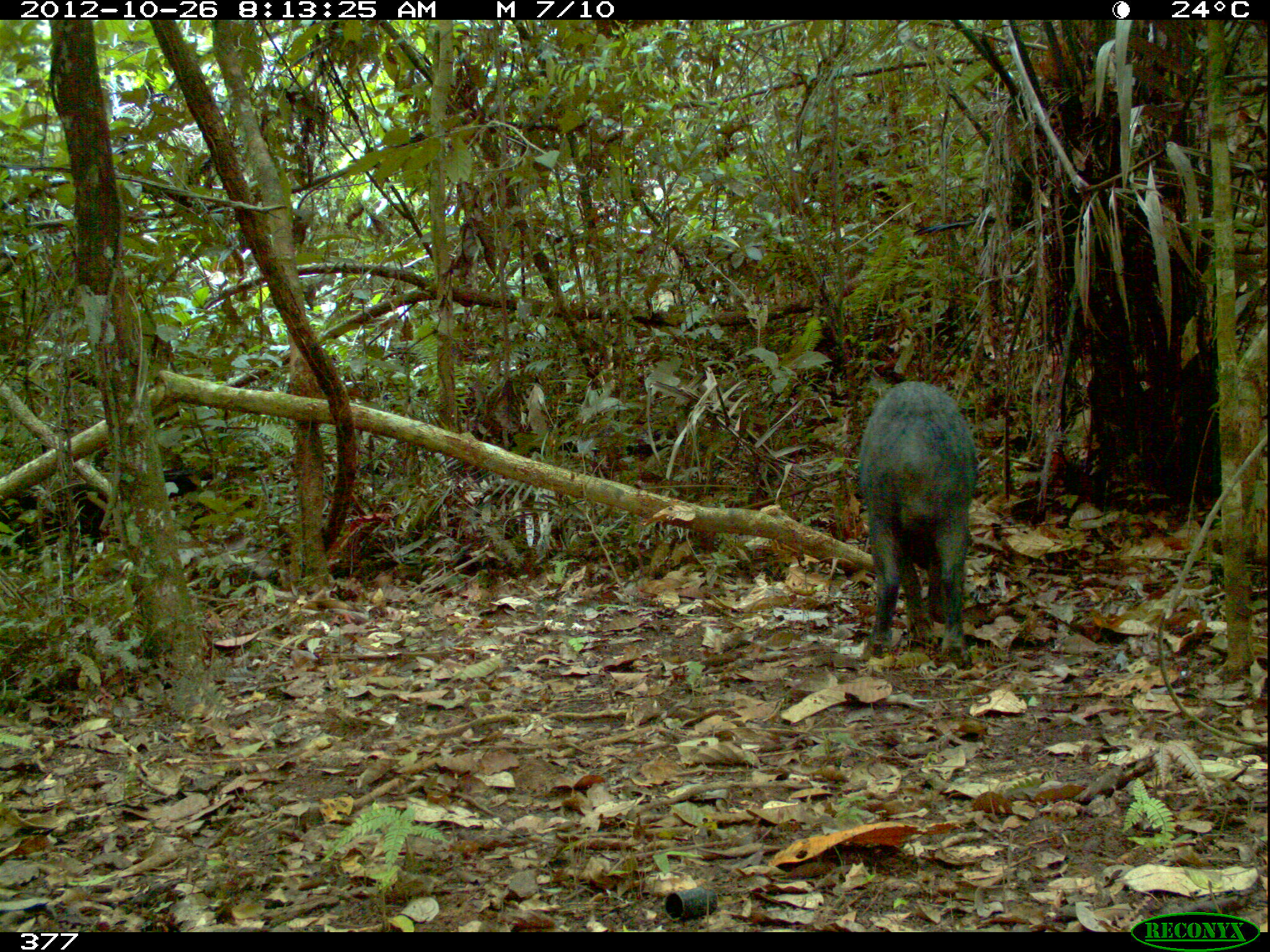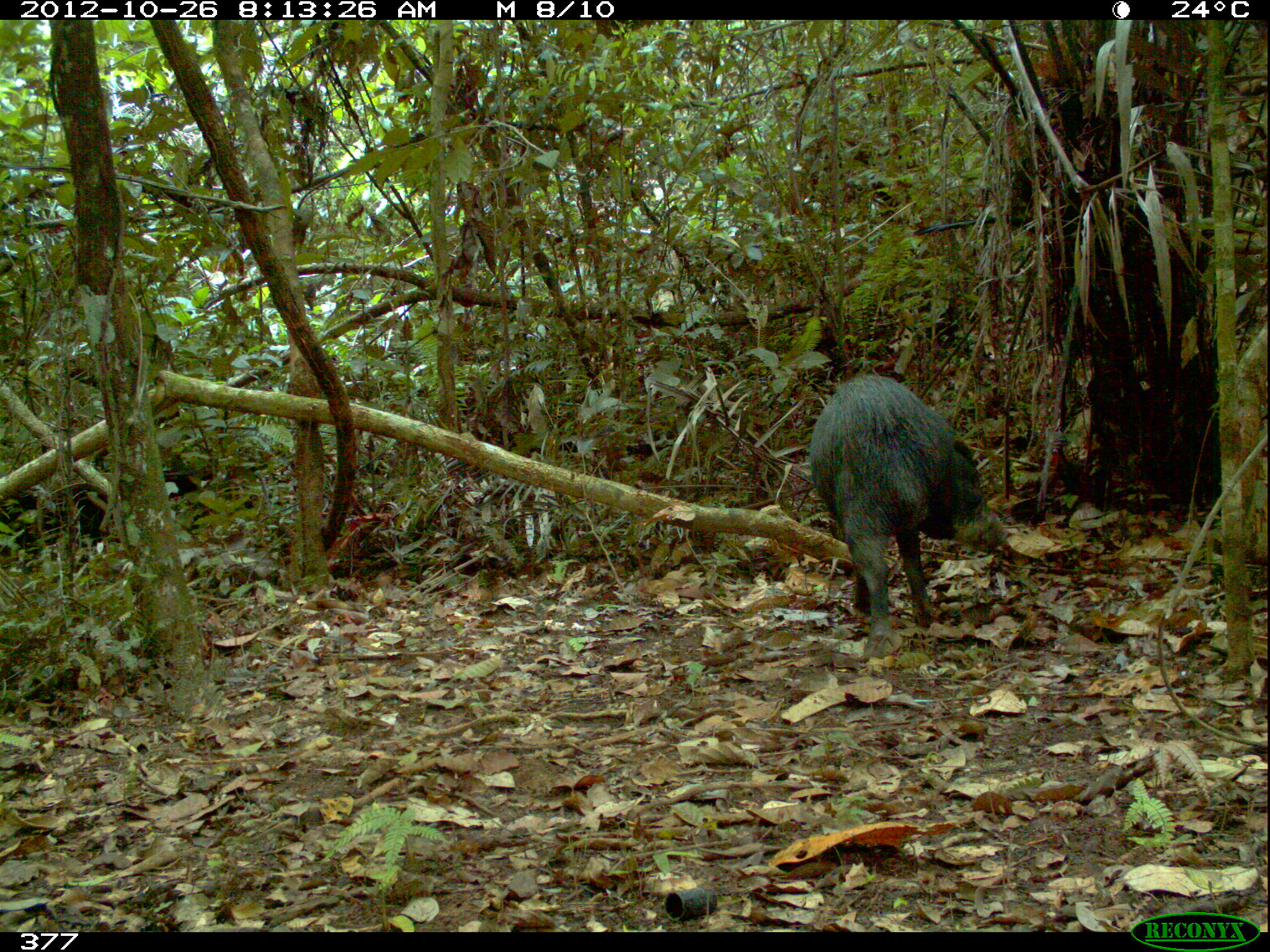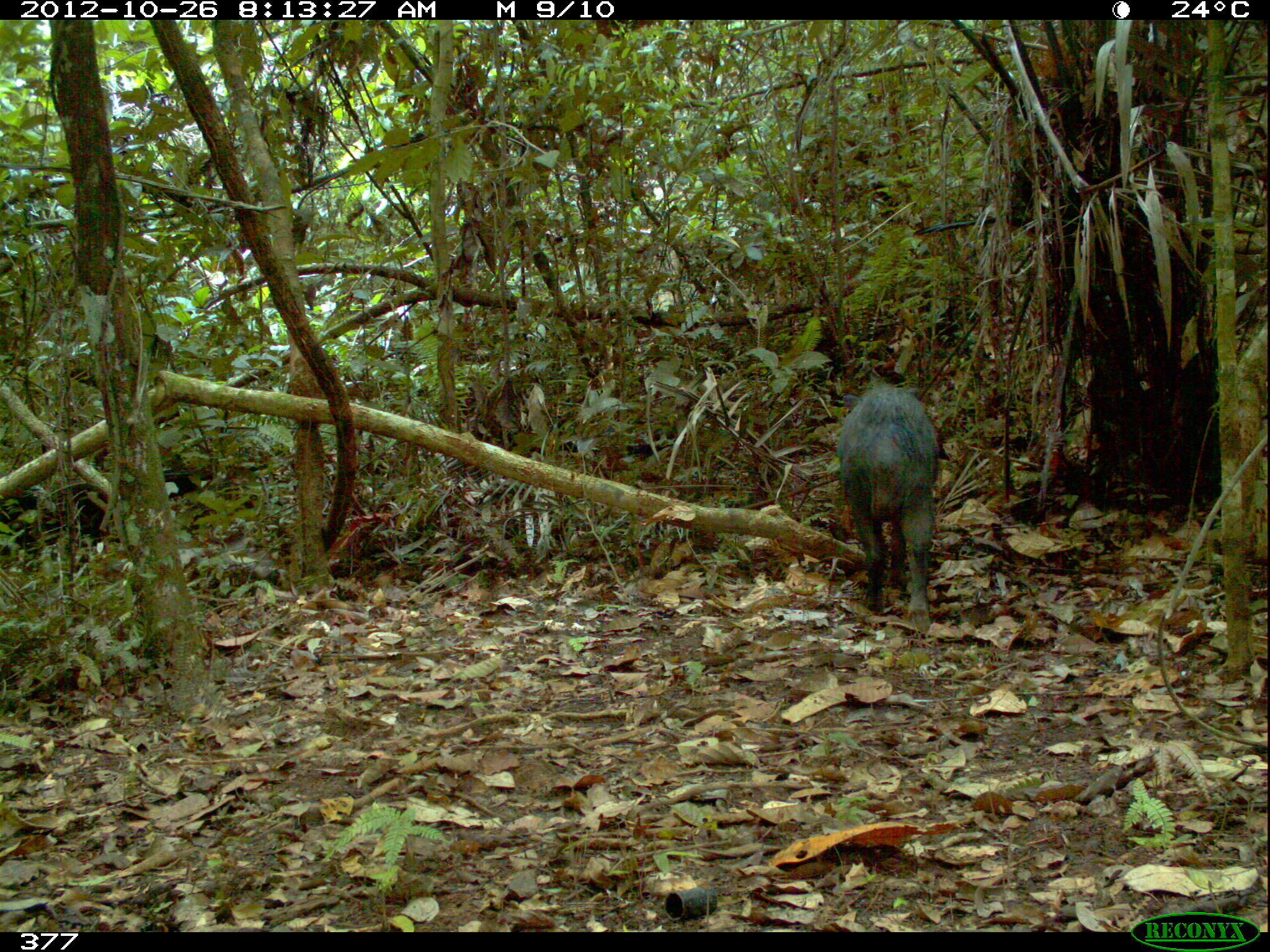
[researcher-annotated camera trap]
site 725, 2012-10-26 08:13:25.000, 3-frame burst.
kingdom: Animalia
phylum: Chordata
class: Mammalia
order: Artiodactyla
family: Tayassuidae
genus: Tayassu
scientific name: Tayassu pecari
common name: white-lipped peccary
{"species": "Tayassu pecari (white-lipped peccary)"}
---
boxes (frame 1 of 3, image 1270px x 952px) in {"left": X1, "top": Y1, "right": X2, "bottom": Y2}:
tayassu pecari: {"left": 856, "top": 379, "right": 978, "bottom": 668}